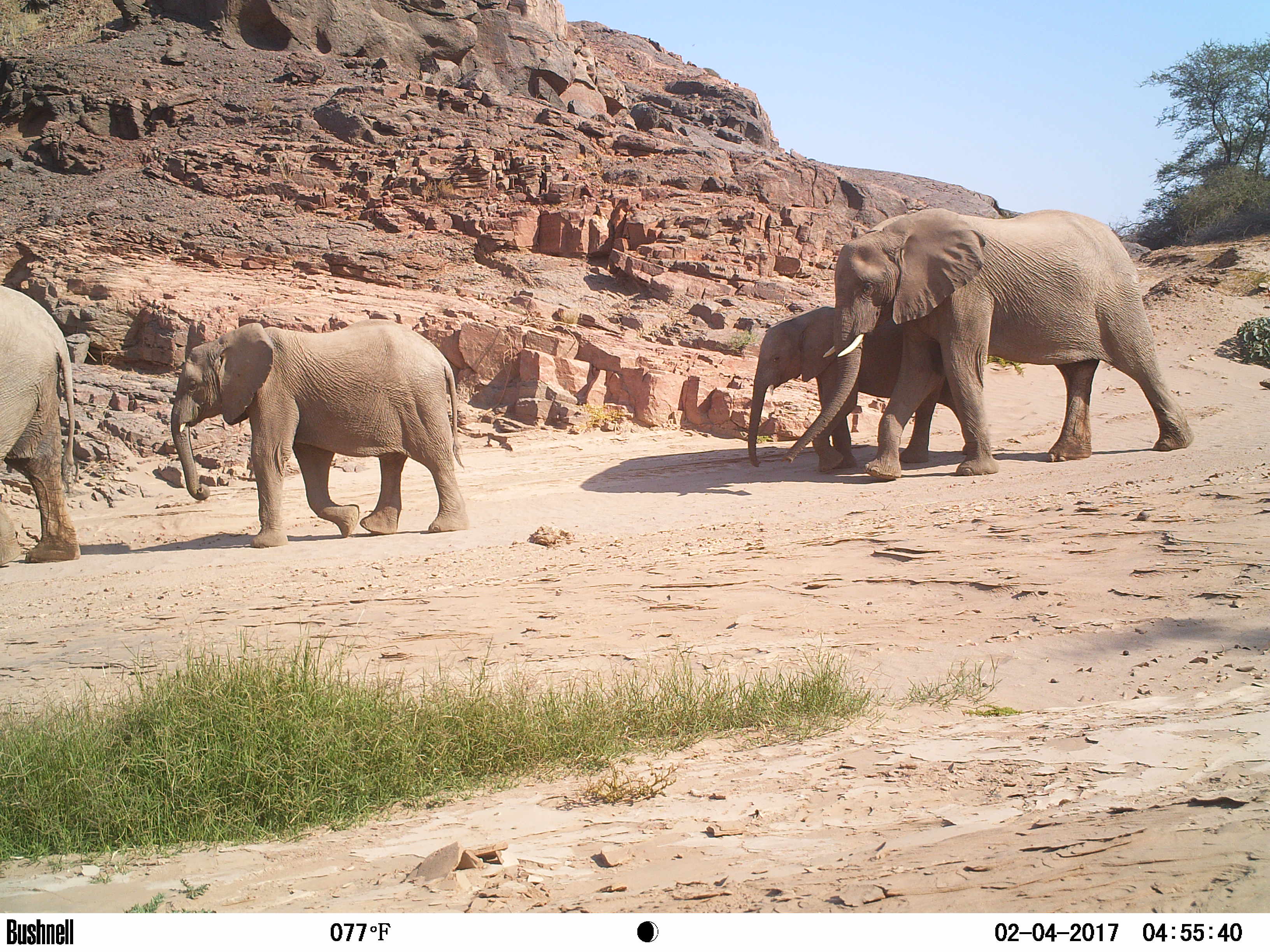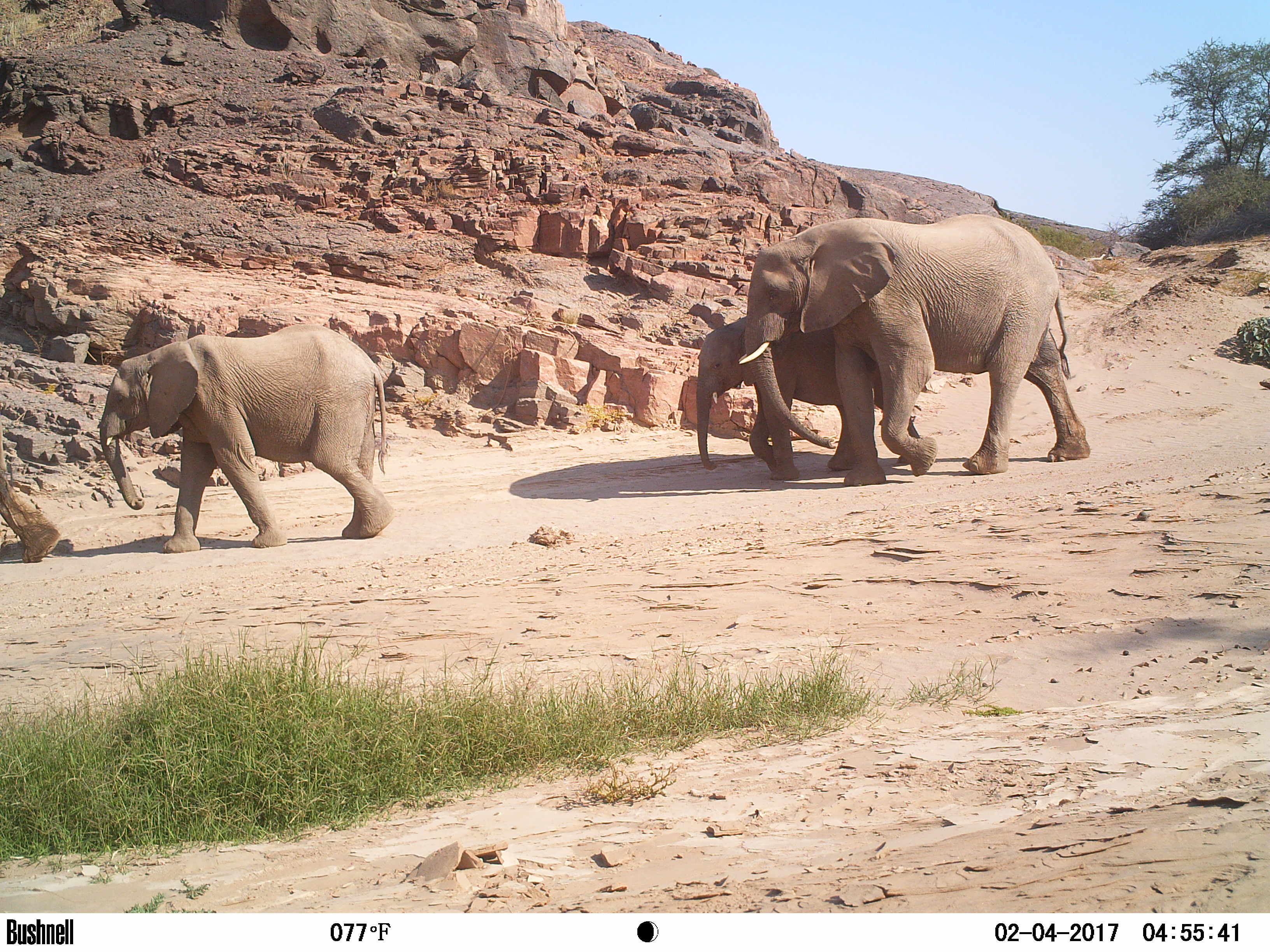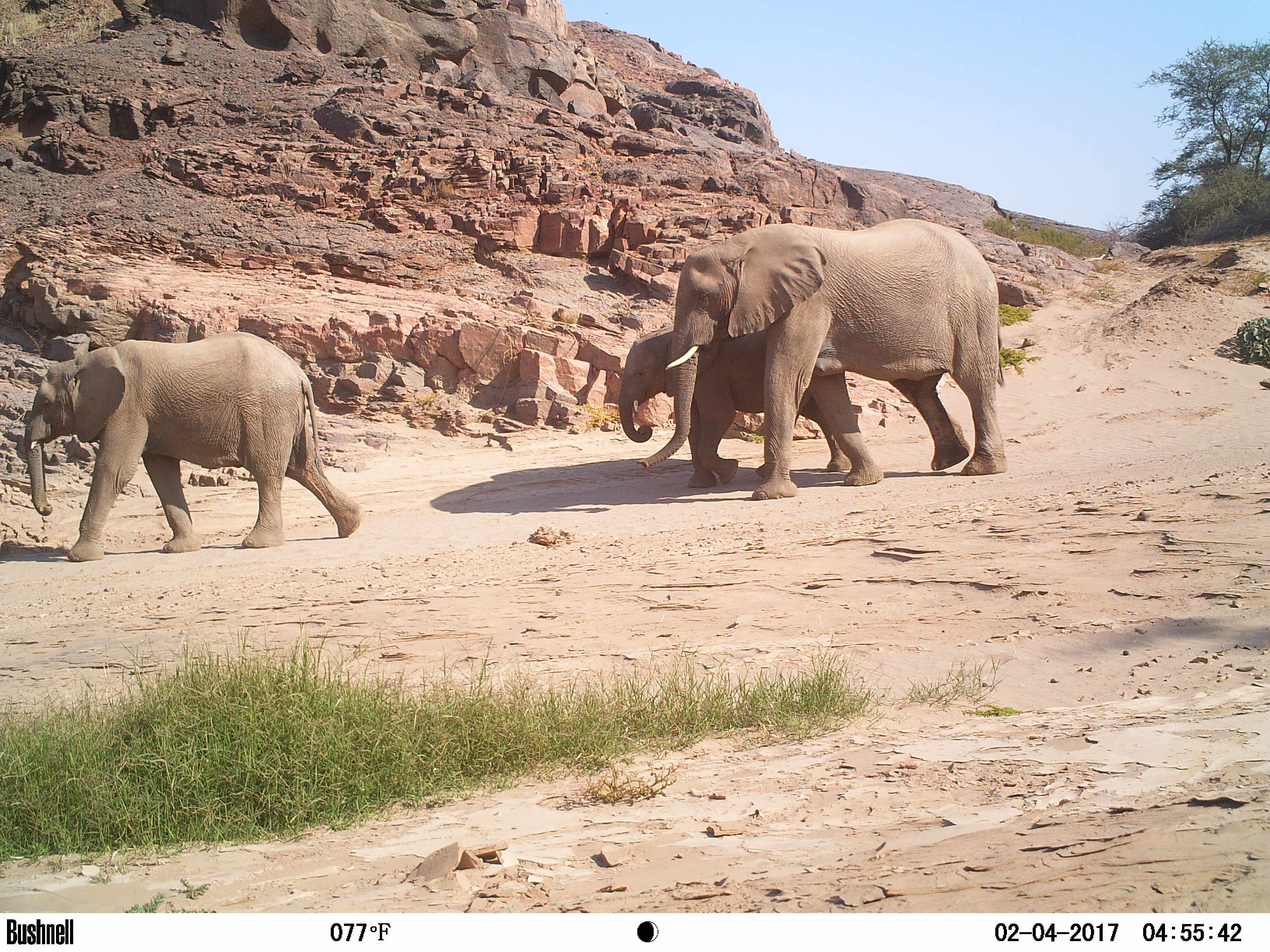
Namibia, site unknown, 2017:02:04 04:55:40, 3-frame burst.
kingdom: Animalia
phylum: Chordata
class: Mammalia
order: Proboscidea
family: Elephantidae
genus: Loxodonta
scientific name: Loxodonta africana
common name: african elephant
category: loxodanta africana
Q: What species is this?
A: Loxodanta africana (african elephant) (Loxodonta africana).